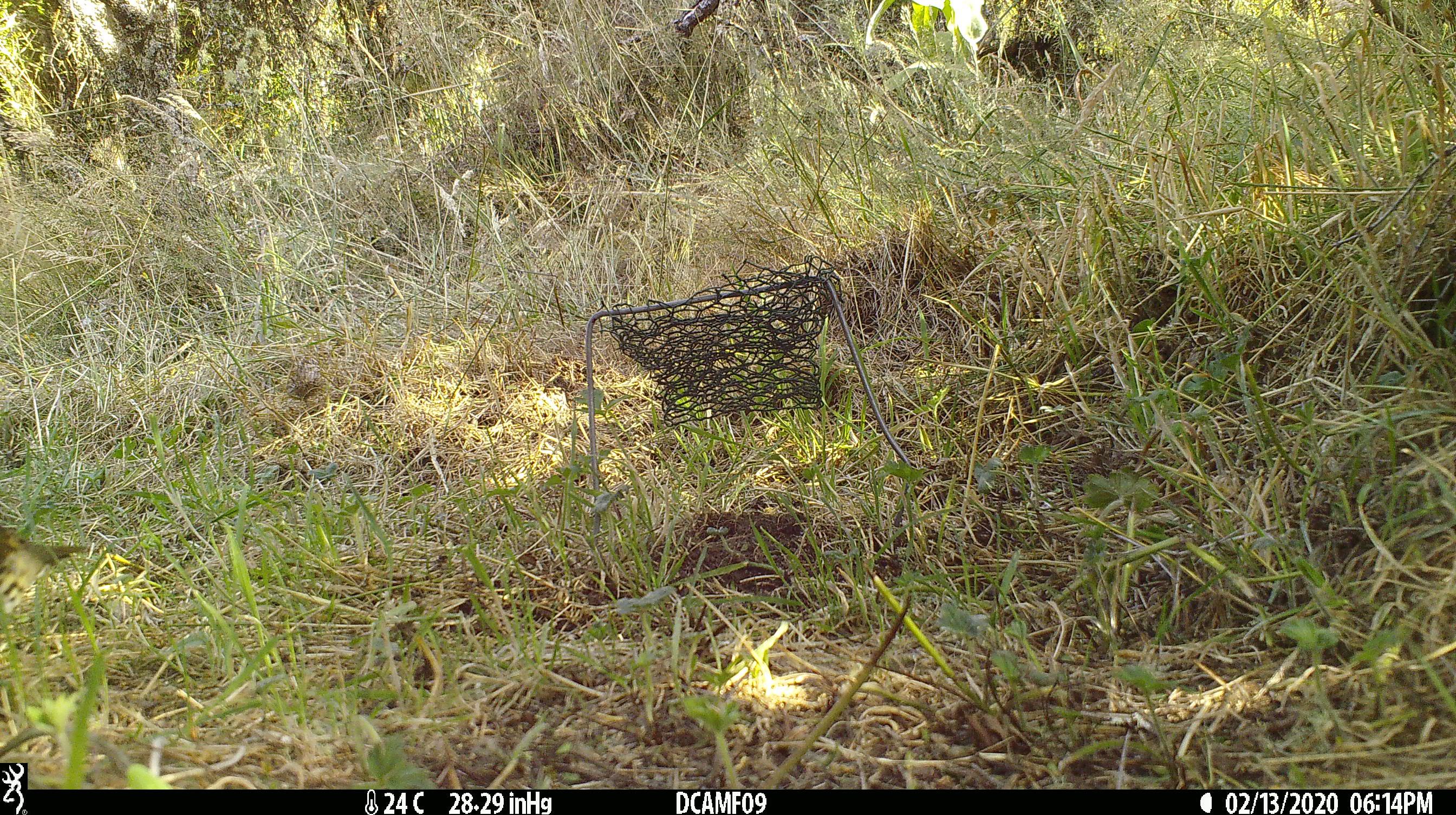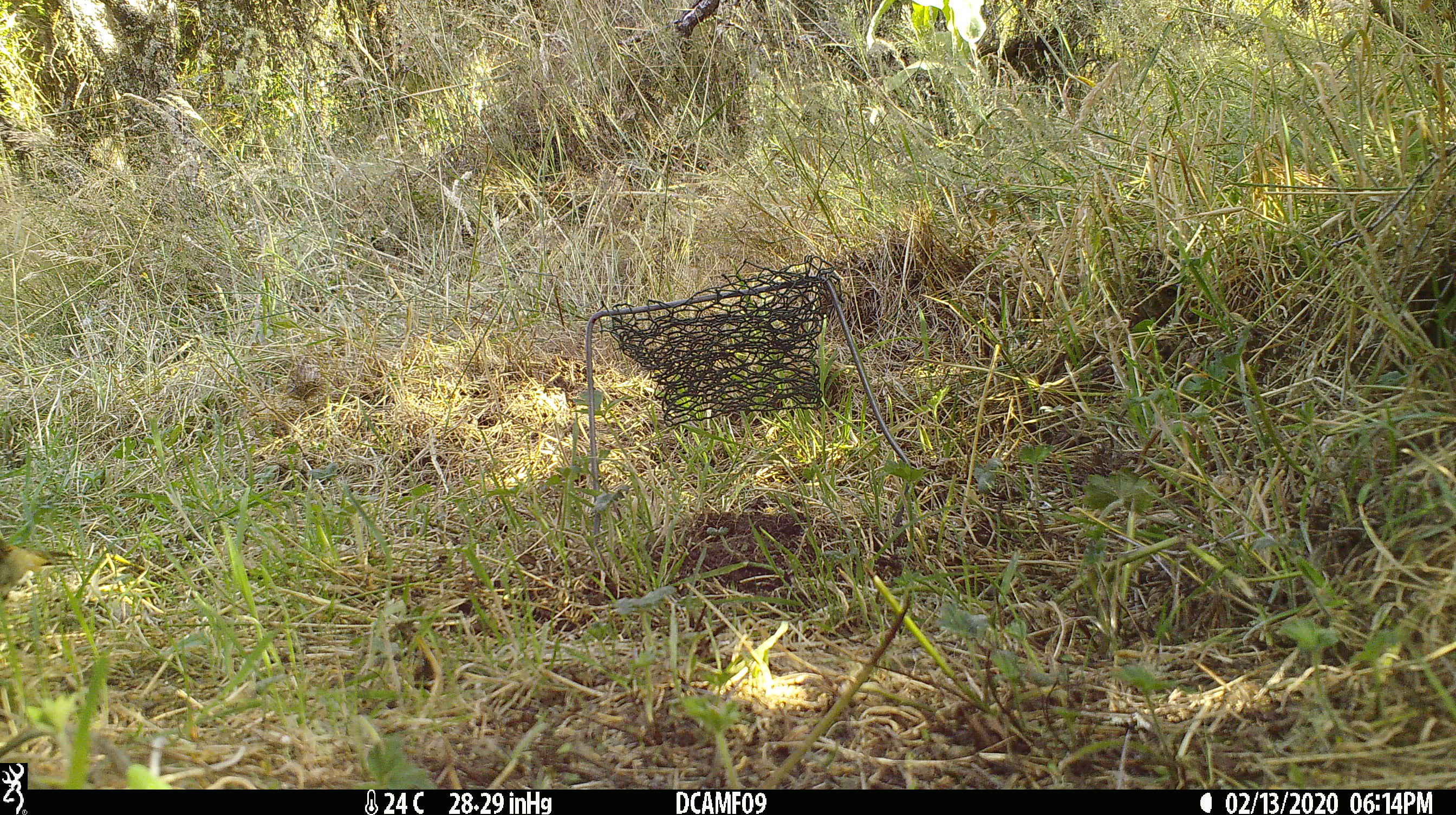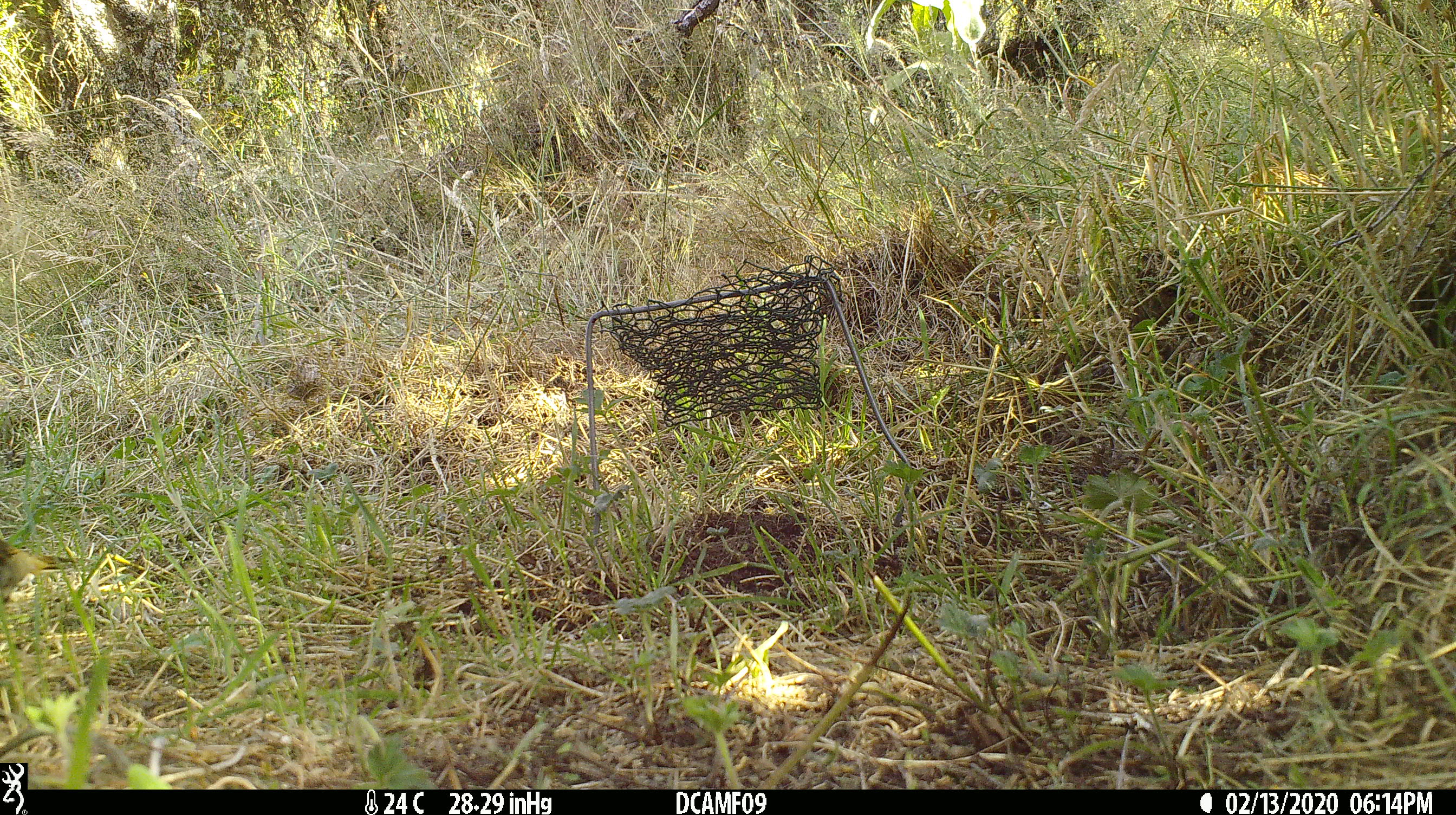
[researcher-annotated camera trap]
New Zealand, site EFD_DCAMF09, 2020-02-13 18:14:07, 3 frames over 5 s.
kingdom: Animalia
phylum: Chordata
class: Aves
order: Passeriformes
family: Turdidae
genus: Turdus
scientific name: Turdus philomelos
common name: song thrush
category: thrush